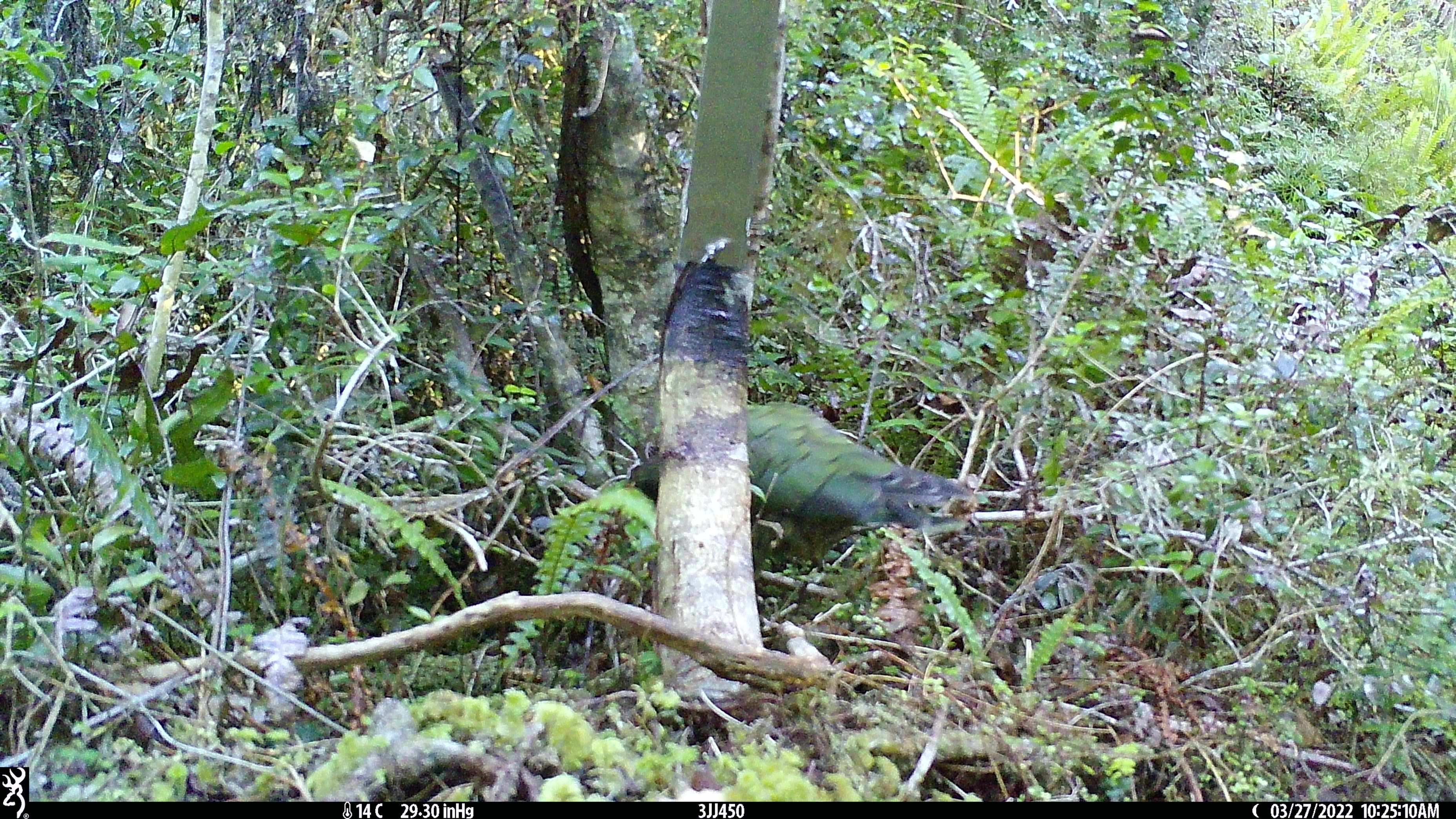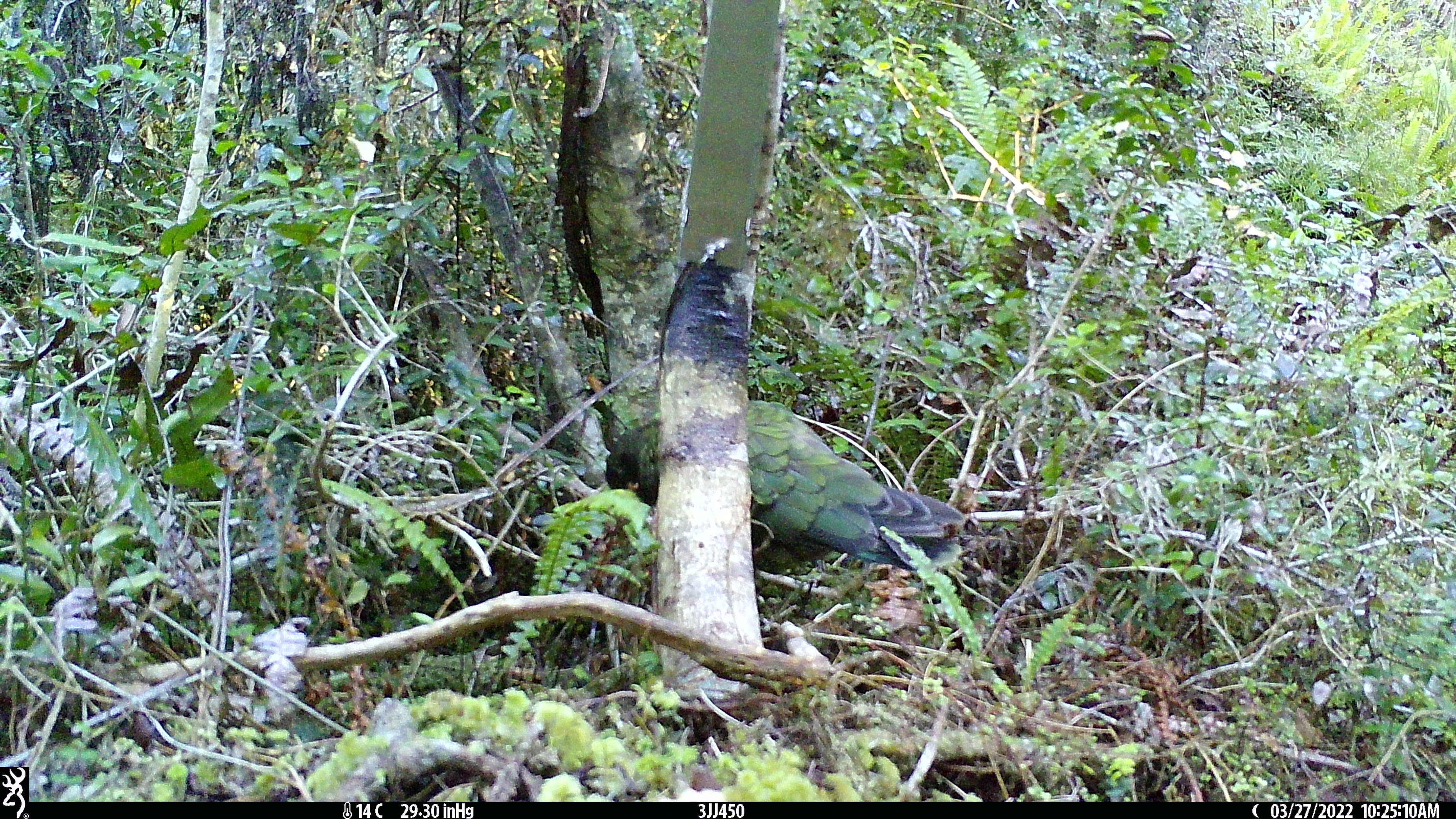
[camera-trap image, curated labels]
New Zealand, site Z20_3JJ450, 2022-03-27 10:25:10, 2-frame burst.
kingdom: Animalia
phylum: Chordata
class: Aves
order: Psittaciformes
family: Strigopidae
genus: Nestor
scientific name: Nestor notabilis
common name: kea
Kea (Nestor notabilis).